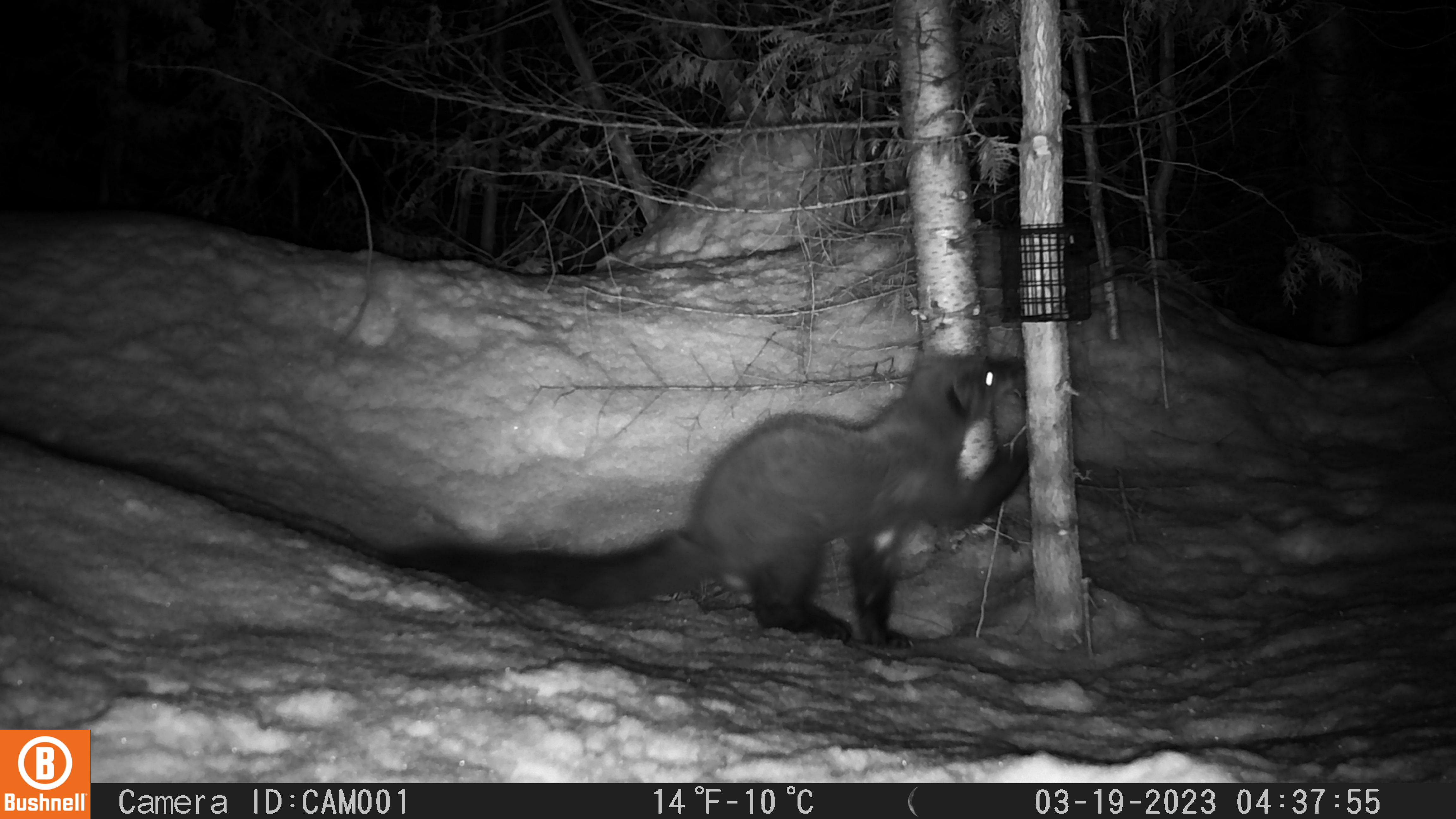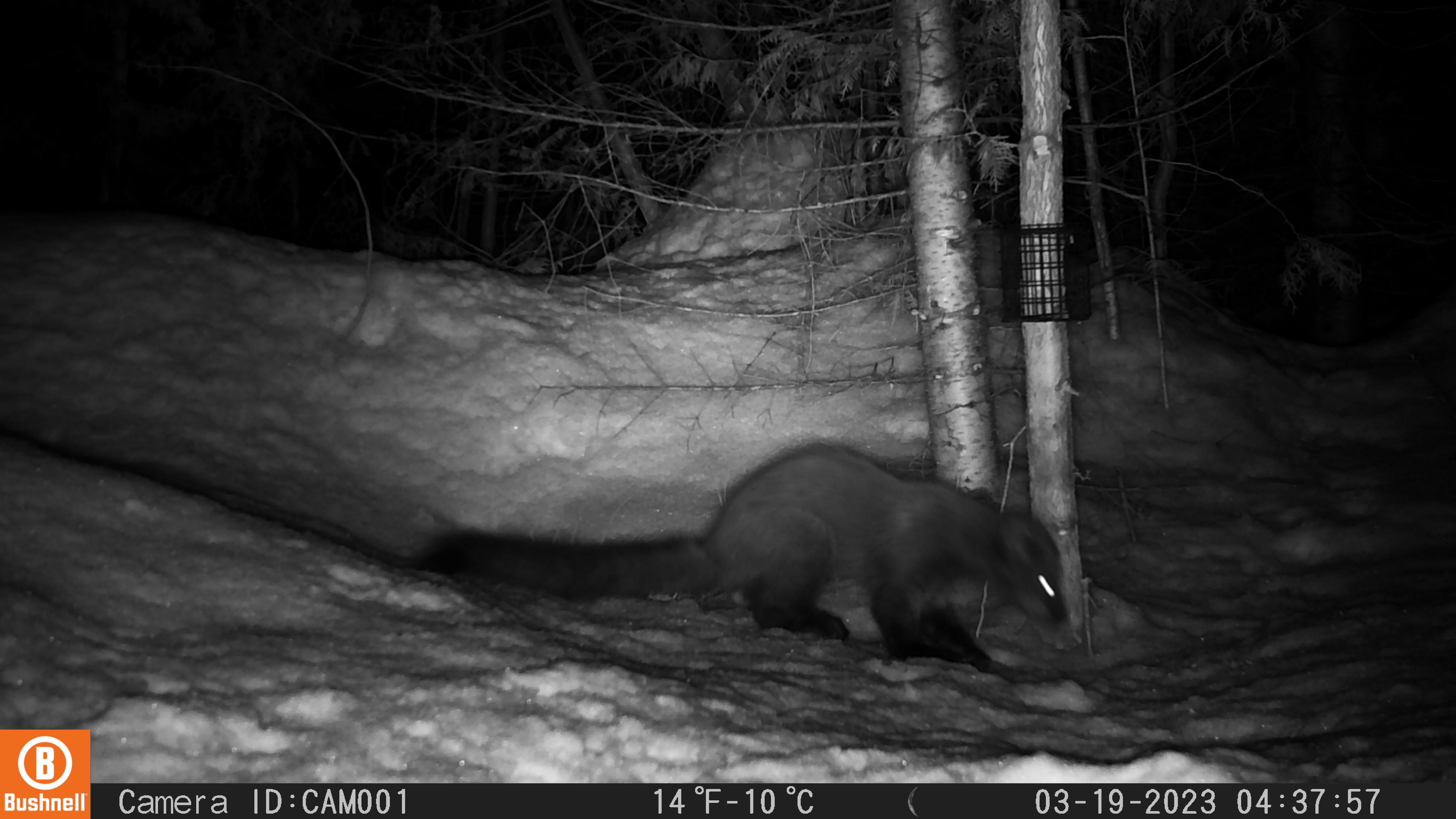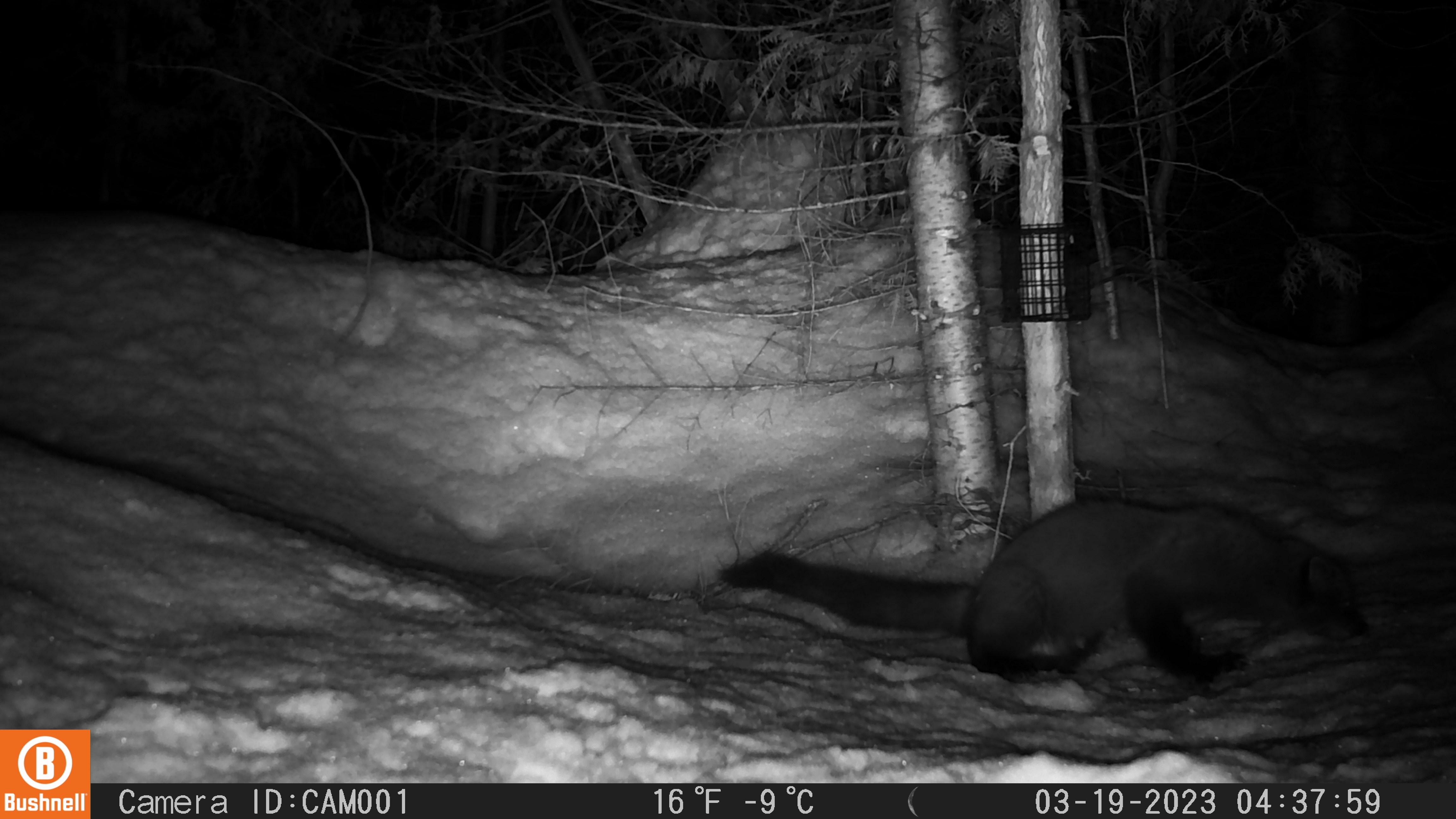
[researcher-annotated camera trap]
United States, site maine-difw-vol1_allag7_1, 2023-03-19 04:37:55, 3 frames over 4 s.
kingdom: Animalia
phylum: Chordata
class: Mammalia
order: Carnivora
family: Mustelidae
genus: Pekania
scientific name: Pekania pennanti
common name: fisher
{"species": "fisher (Pekania pennanti)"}